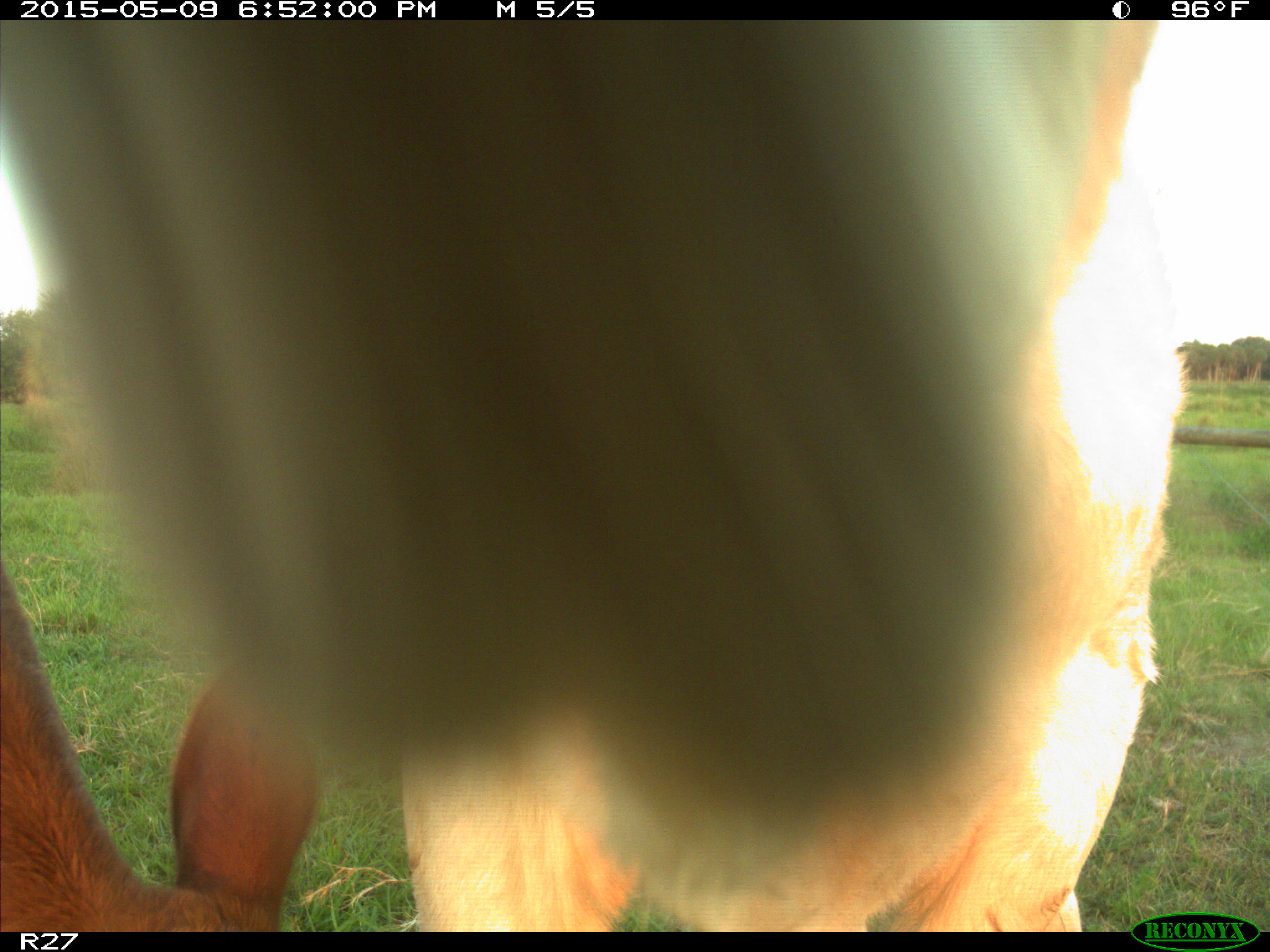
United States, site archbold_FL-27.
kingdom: Animalia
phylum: Chordata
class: Mammalia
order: Artiodactyla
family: Bovidae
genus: Bos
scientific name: Bos taurus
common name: domestic cow